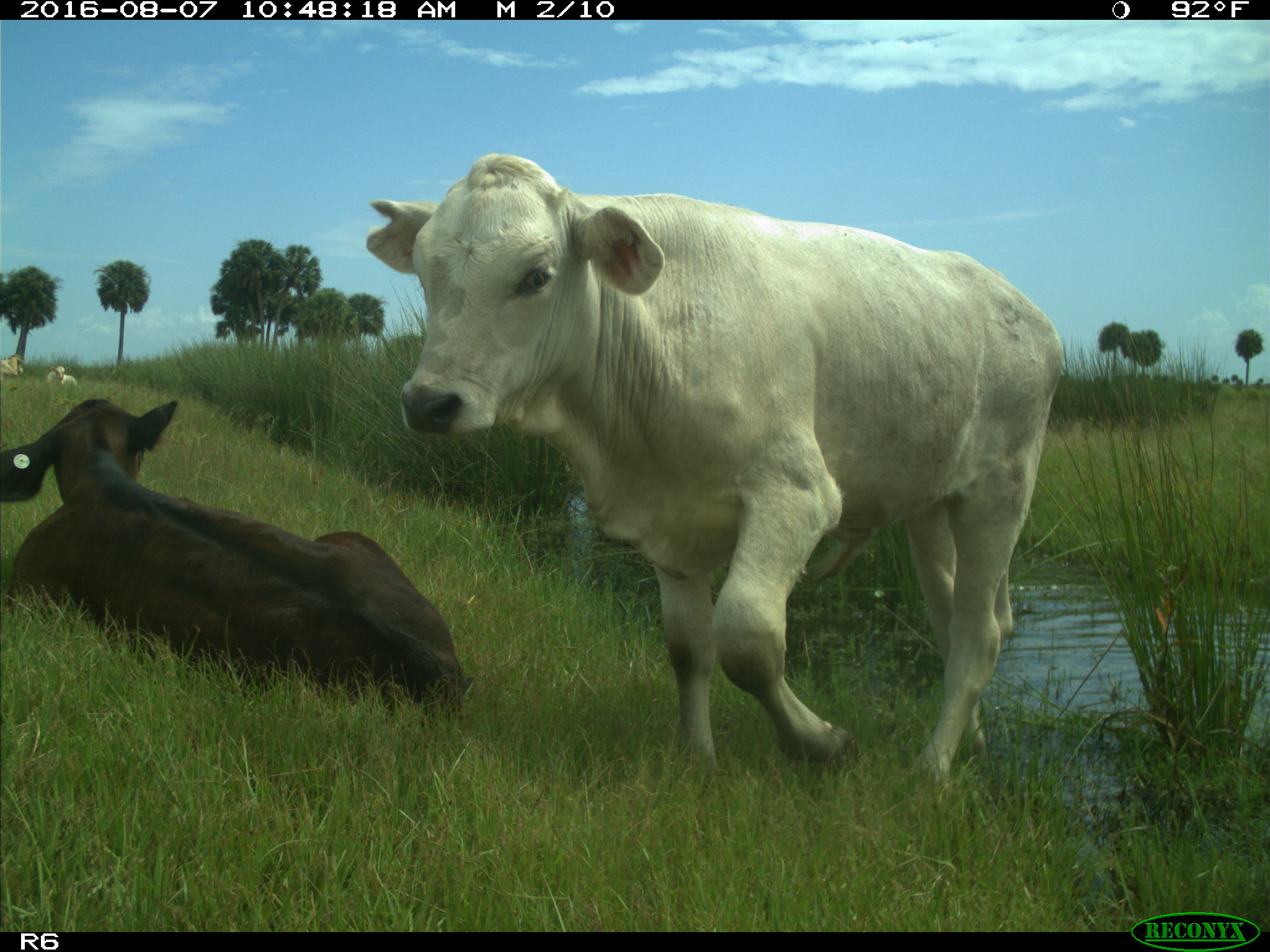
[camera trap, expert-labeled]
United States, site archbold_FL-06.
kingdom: Animalia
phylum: Chordata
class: Mammalia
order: Artiodactyla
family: Bovidae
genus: Bos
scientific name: Bos taurus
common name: domestic cow